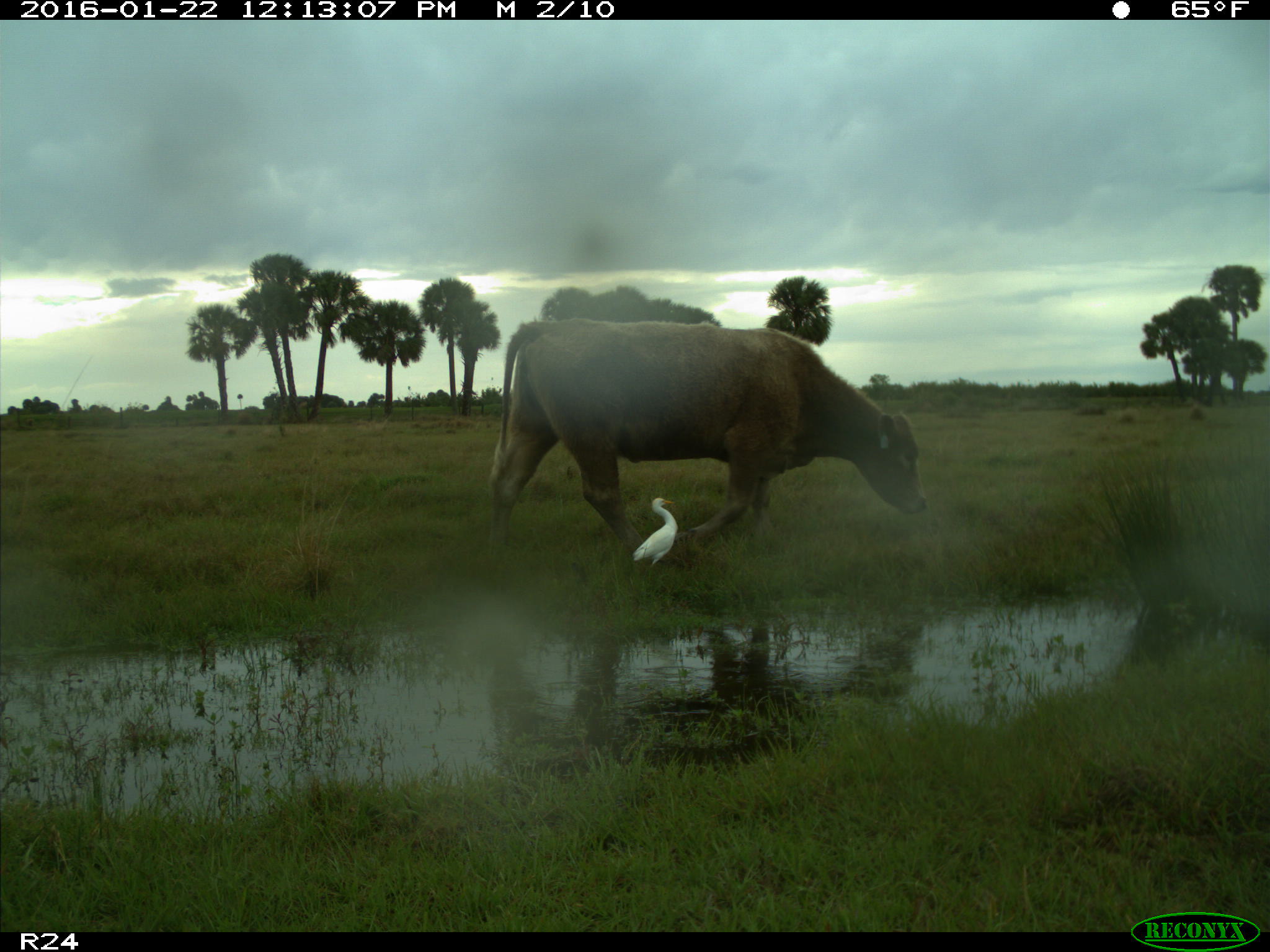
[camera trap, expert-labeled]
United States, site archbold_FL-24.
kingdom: Animalia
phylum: Chordata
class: Mammalia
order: Artiodactyla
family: Bovidae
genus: Bos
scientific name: Bos taurus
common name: domestic cow